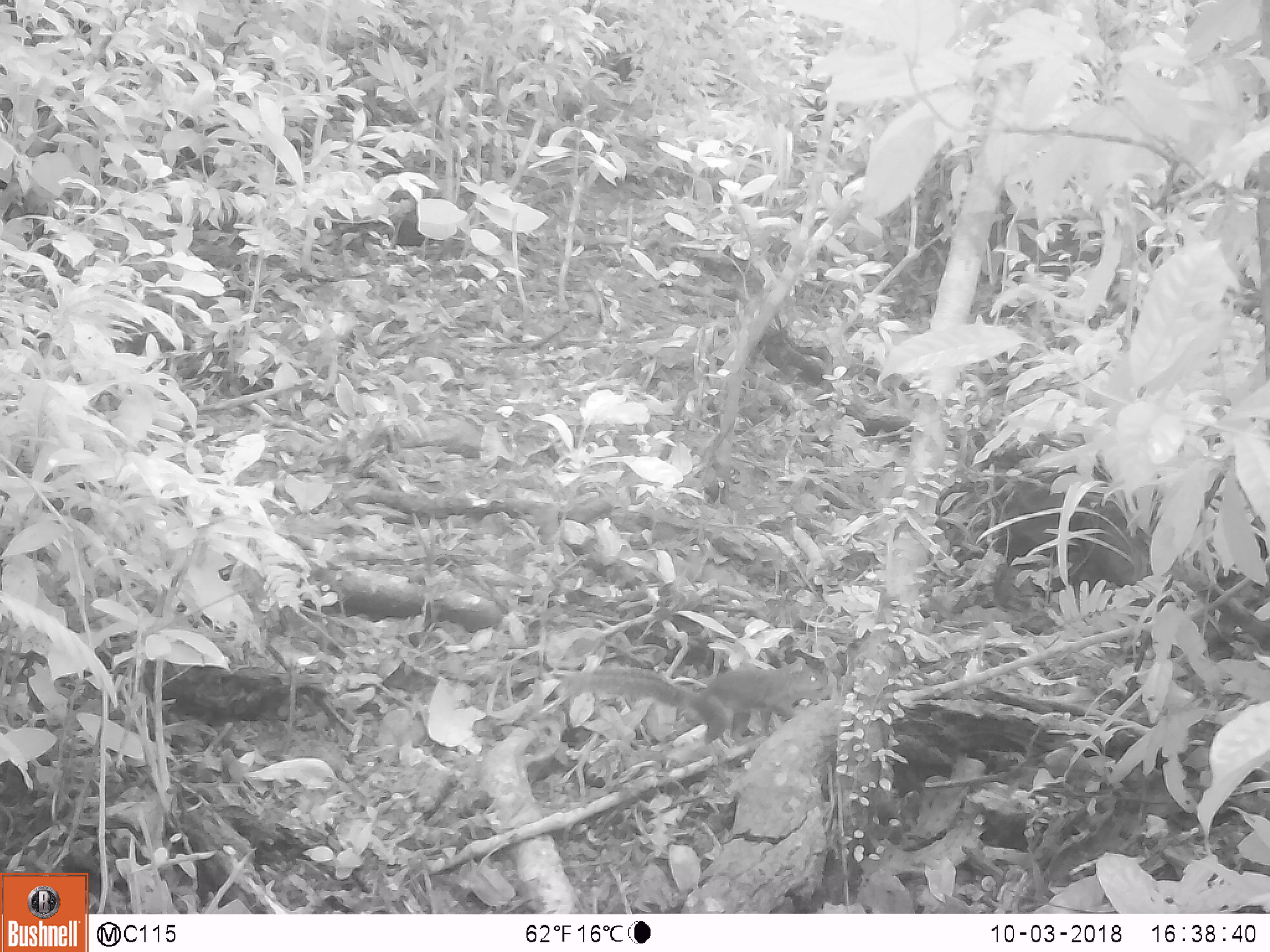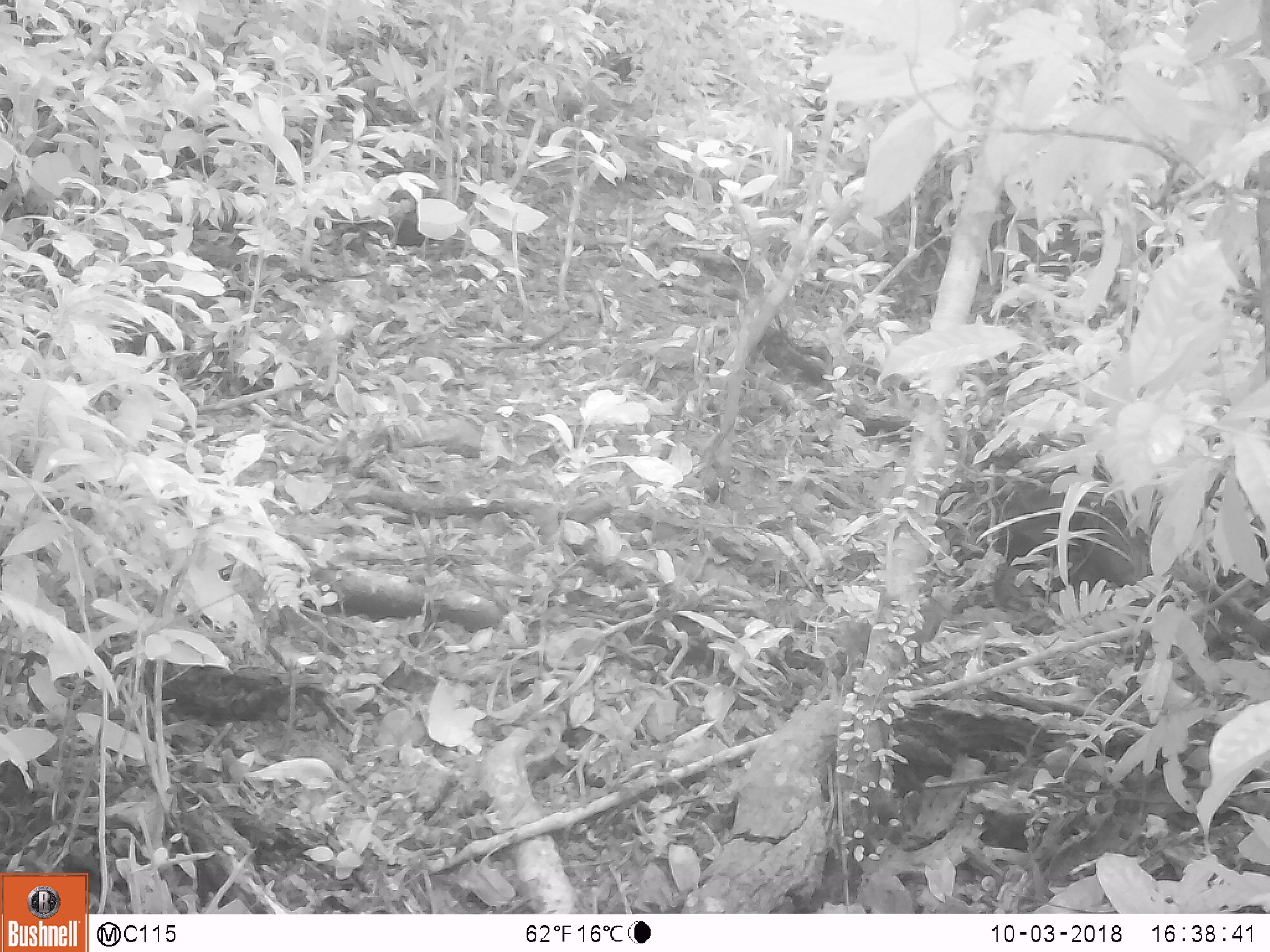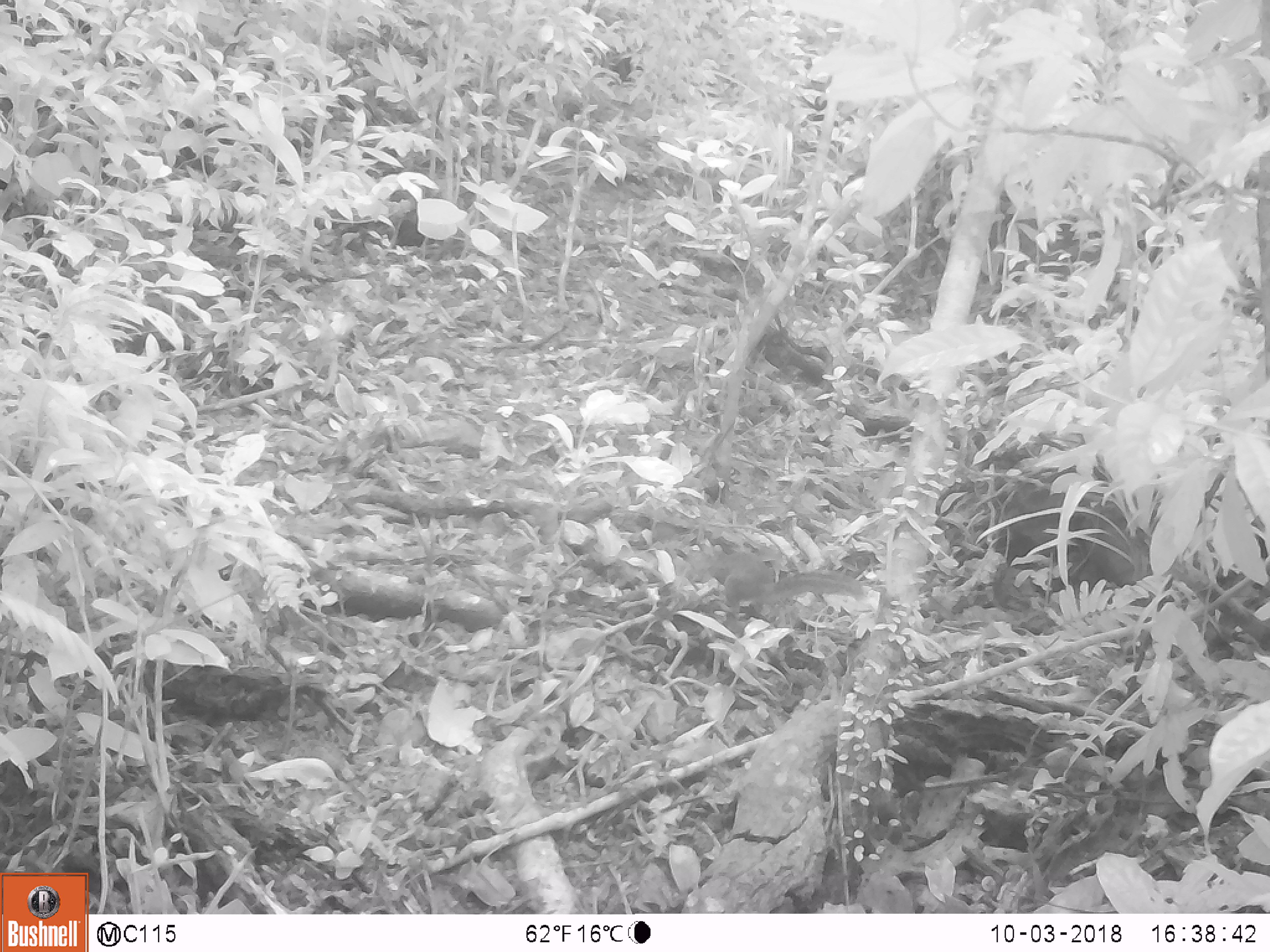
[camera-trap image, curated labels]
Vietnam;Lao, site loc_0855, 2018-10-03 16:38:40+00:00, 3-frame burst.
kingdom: Animalia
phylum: Chordata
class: Mammalia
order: Rodentia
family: Sciuridae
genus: Dremomys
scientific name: Dremomys rufigenis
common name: red-cheeked squirrel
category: red cheeked squirrel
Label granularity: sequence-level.